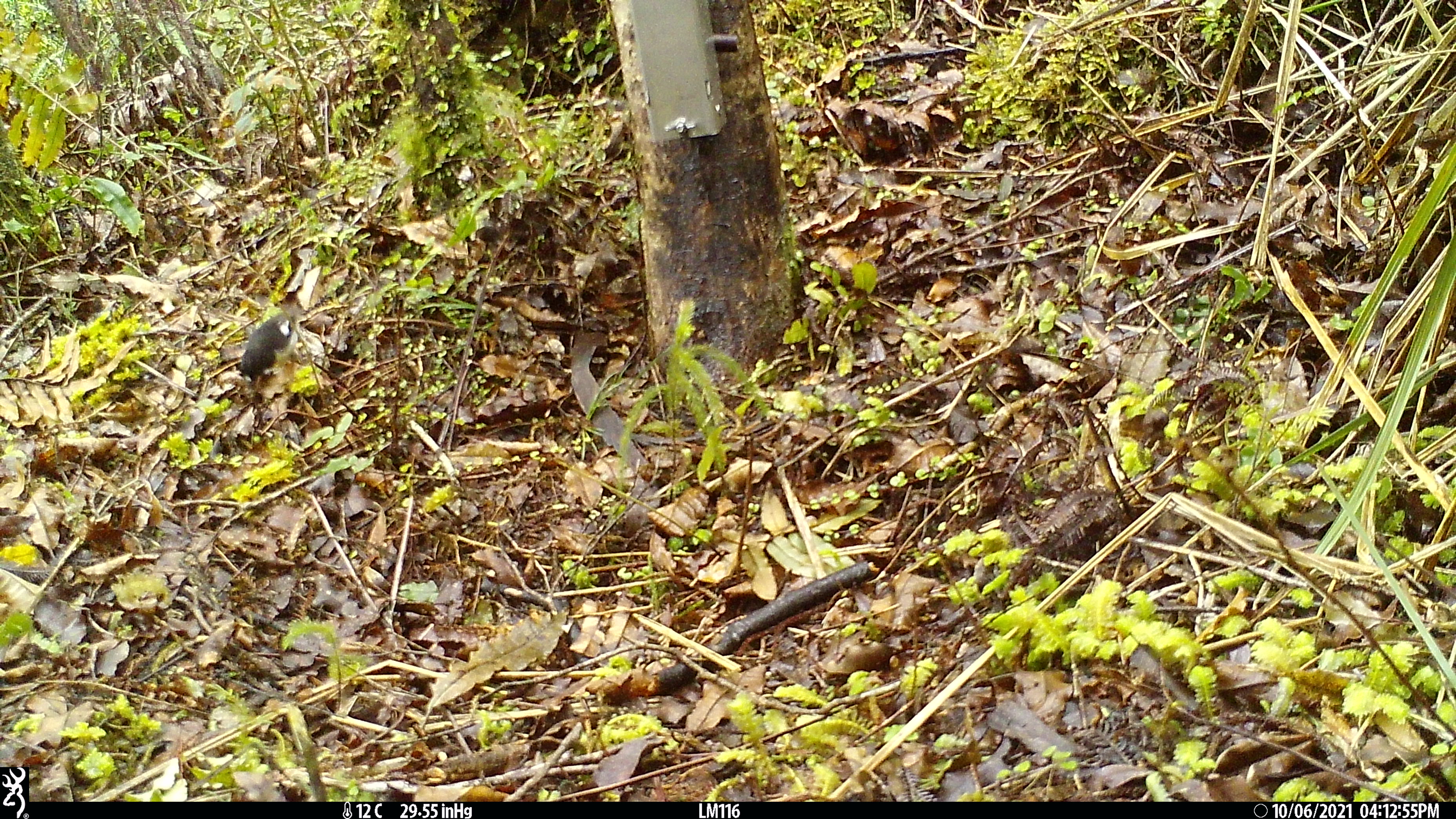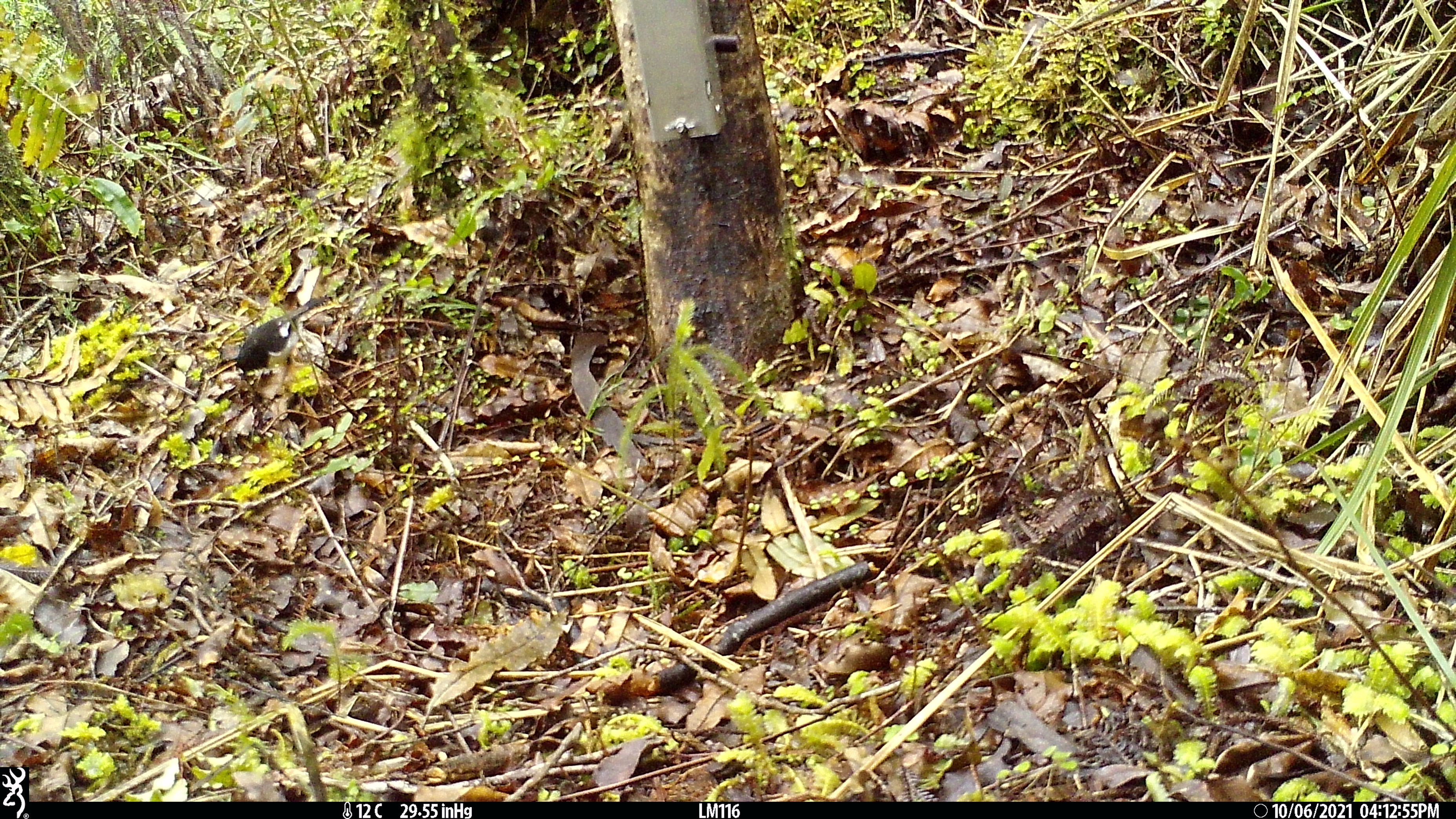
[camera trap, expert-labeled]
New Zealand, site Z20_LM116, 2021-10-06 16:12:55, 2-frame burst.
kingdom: Animalia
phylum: Chordata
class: Aves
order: Passeriformes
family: Petroicidae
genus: Petroica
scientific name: Petroica macrocephala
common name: tomtit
Tomtit (Petroica macrocephala).